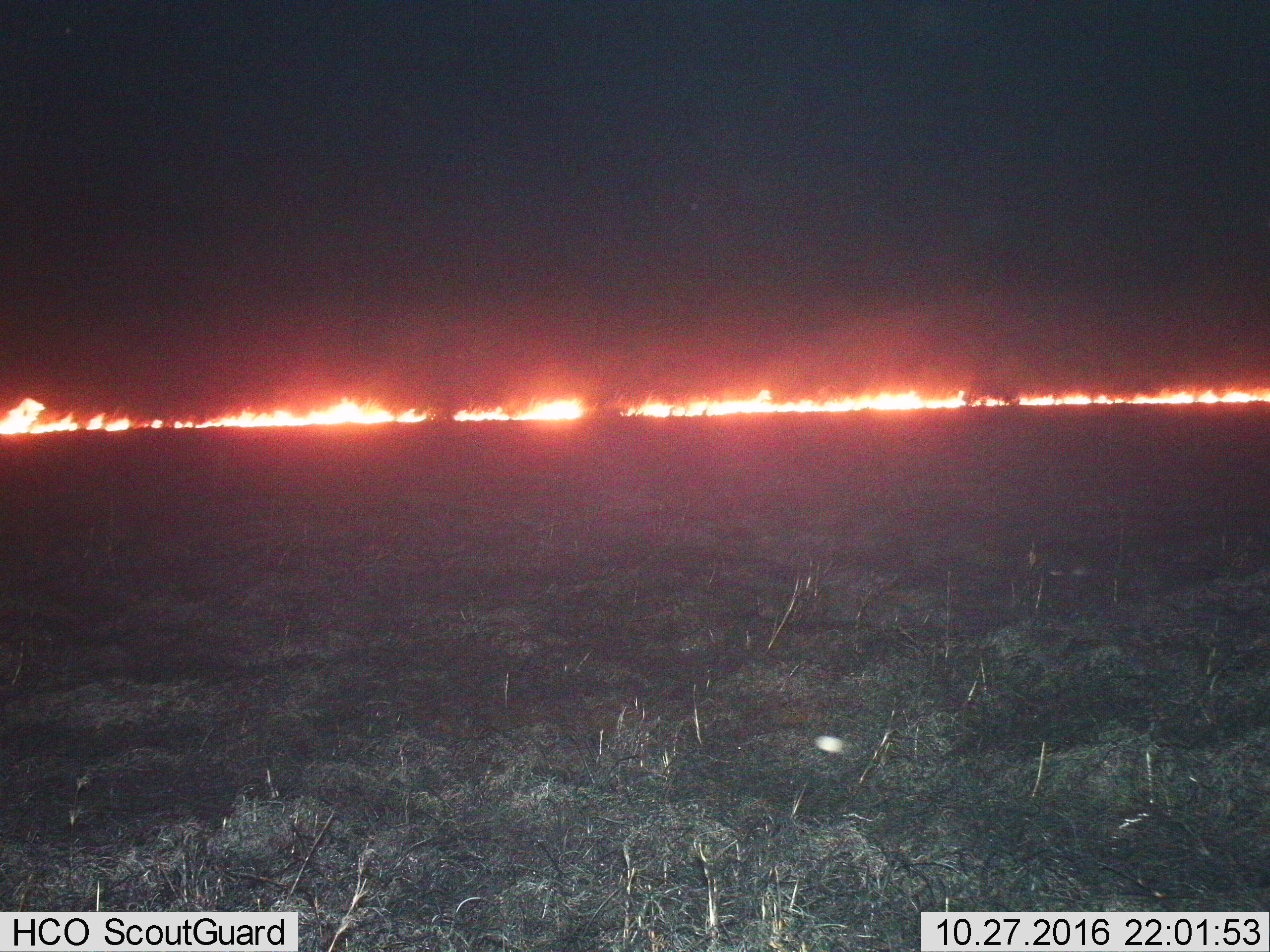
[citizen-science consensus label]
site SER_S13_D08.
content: unidentified animal